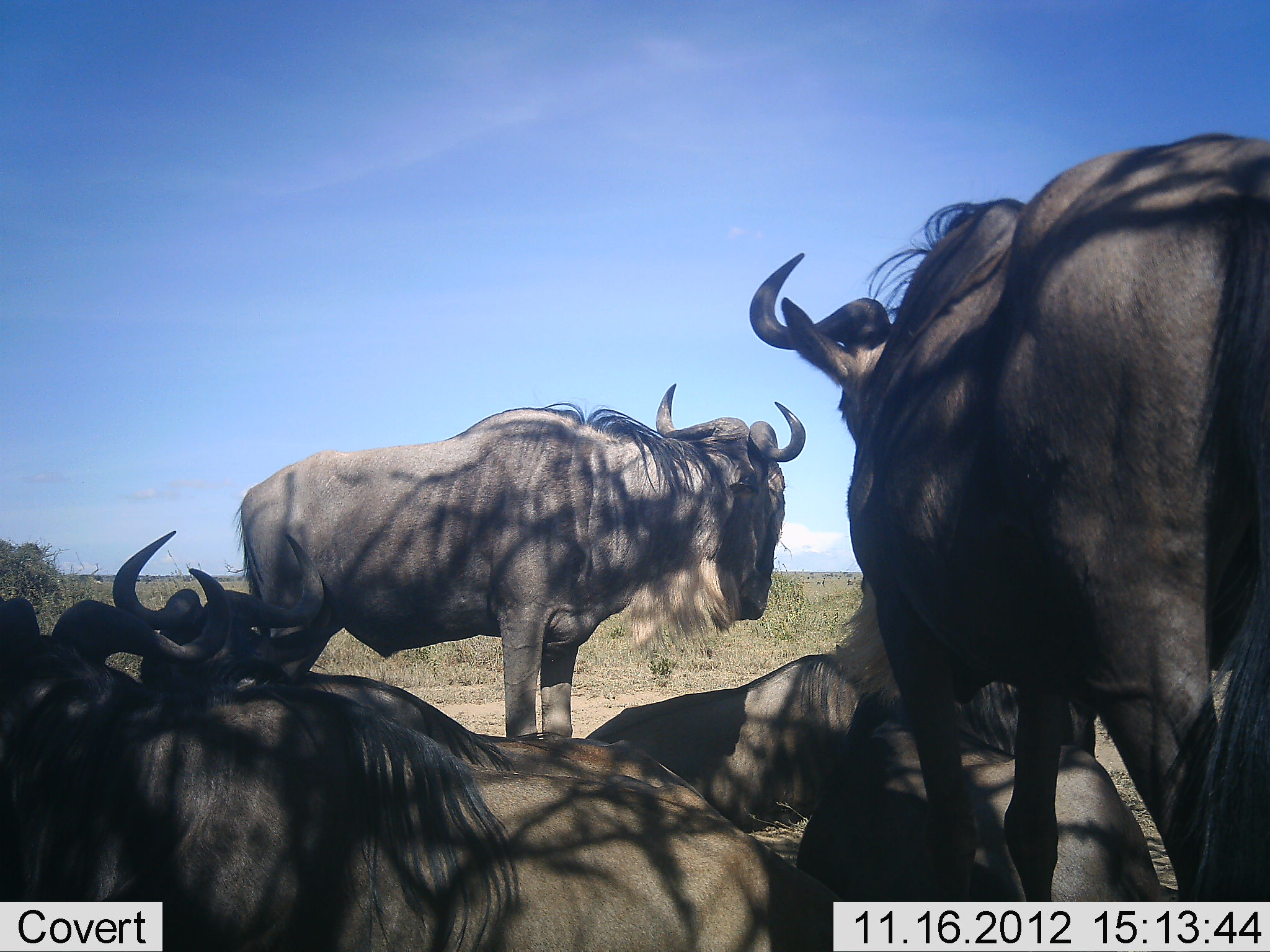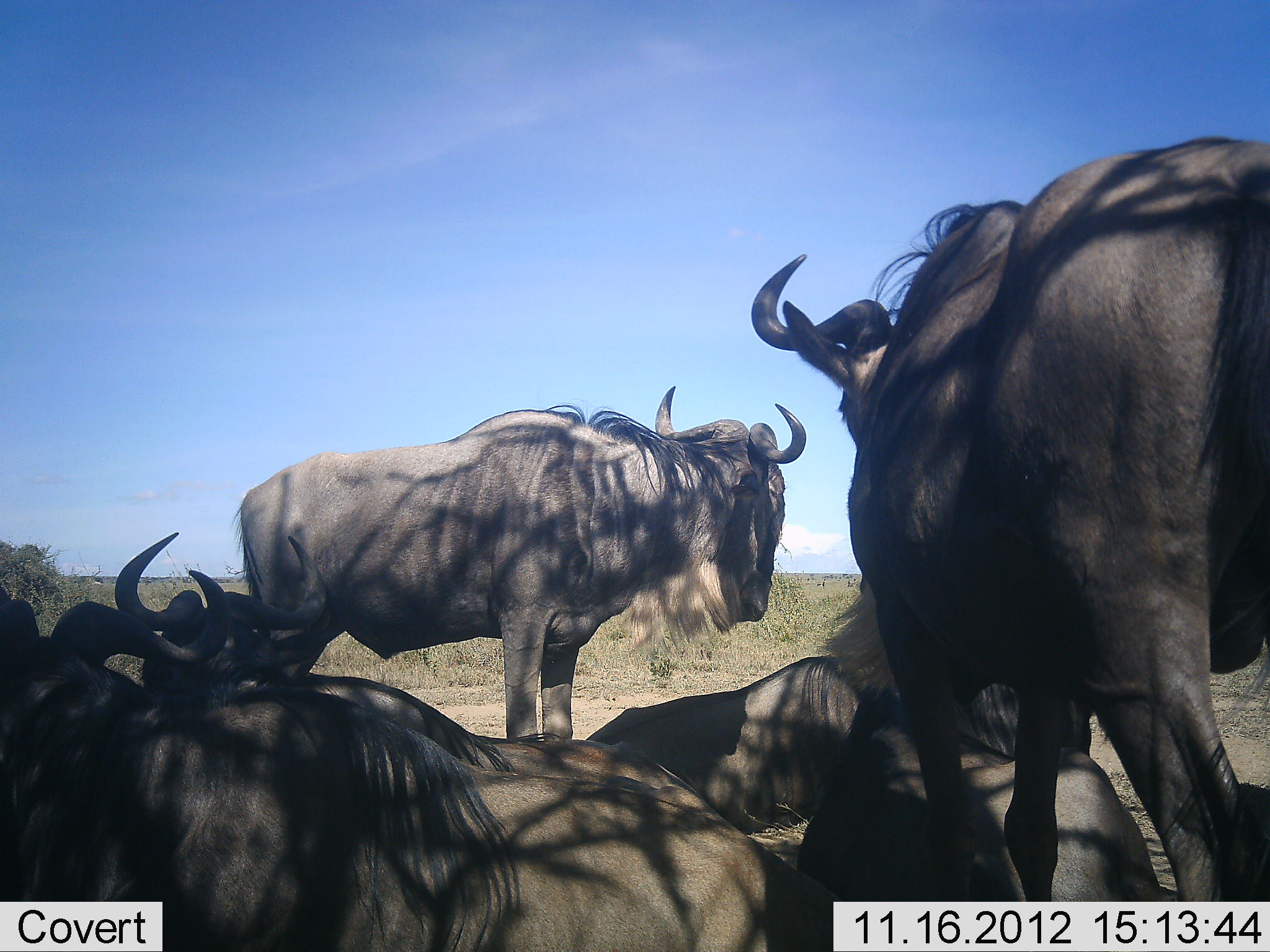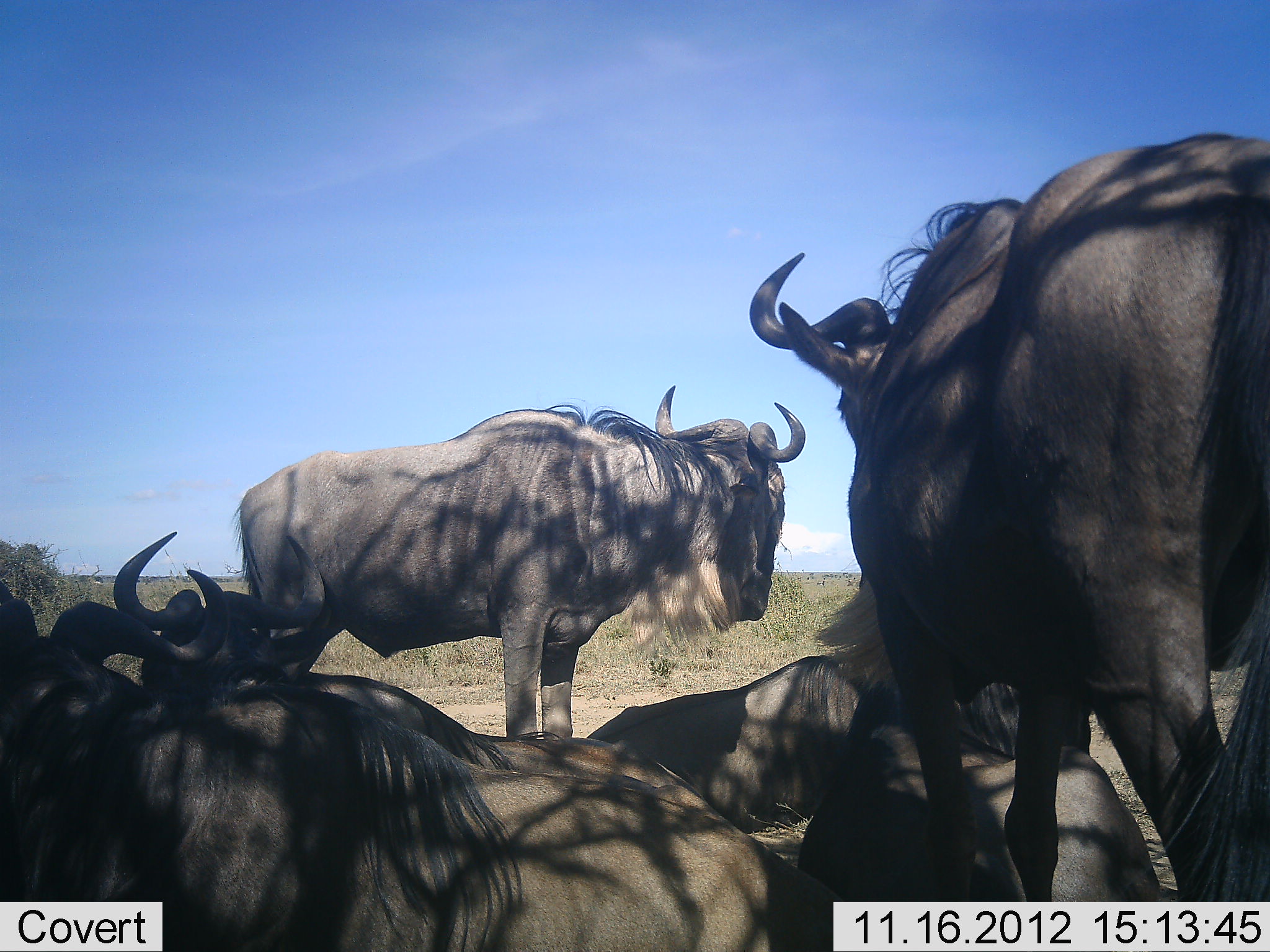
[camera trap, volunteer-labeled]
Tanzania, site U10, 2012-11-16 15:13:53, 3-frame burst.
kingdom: Animalia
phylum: Chordata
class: Mammalia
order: Artiodactyla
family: Bovidae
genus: Connochaetes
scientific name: Connochaetes taurinus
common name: blue wildebeest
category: wildebeest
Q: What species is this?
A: Wildebeest (blue wildebeest) (Connochaetes taurinus).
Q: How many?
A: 6.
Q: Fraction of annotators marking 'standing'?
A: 70%.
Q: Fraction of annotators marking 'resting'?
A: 90%.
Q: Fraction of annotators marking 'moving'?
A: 0%.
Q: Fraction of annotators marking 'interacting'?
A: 10%.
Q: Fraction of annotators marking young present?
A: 0%.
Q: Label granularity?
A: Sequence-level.